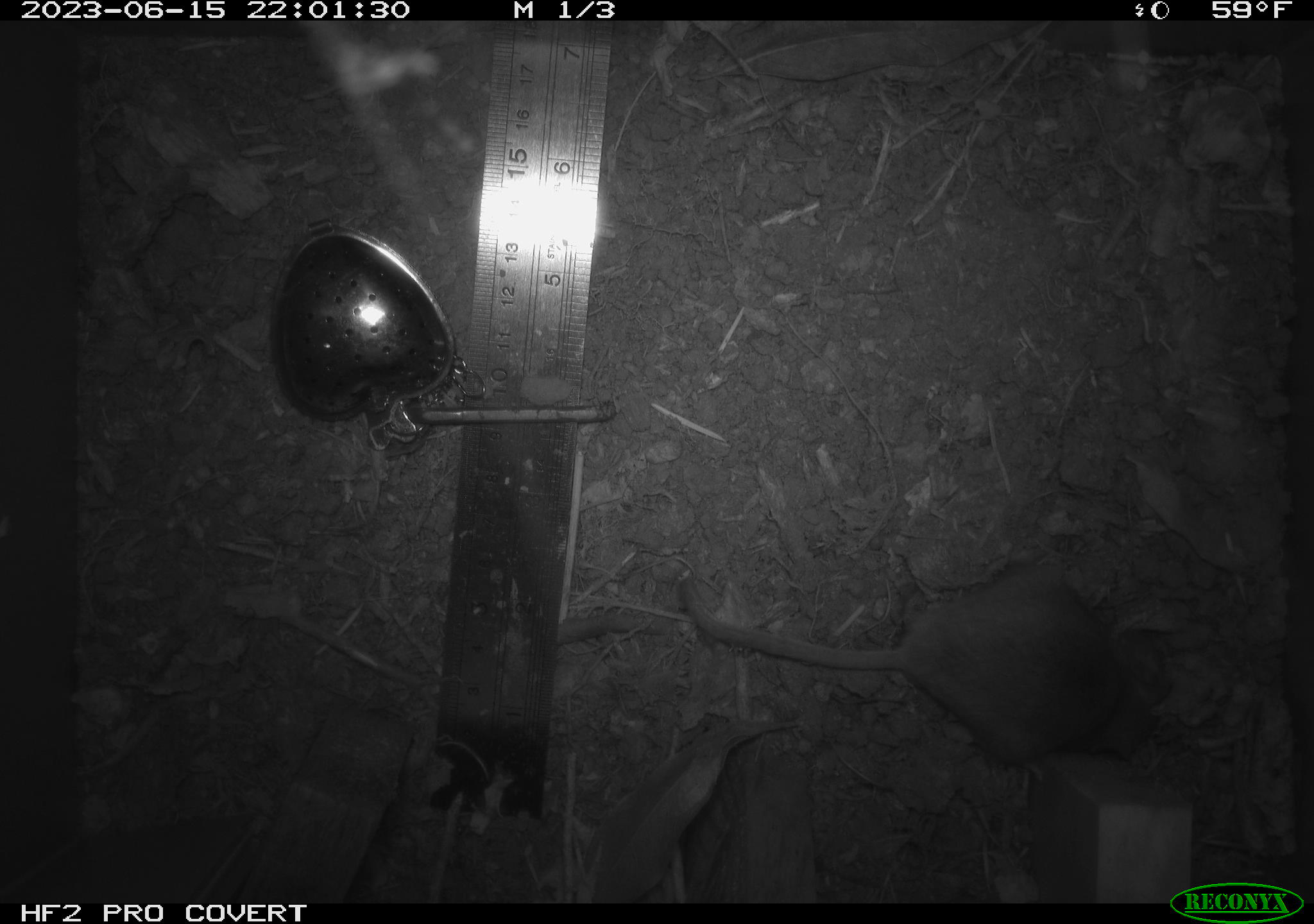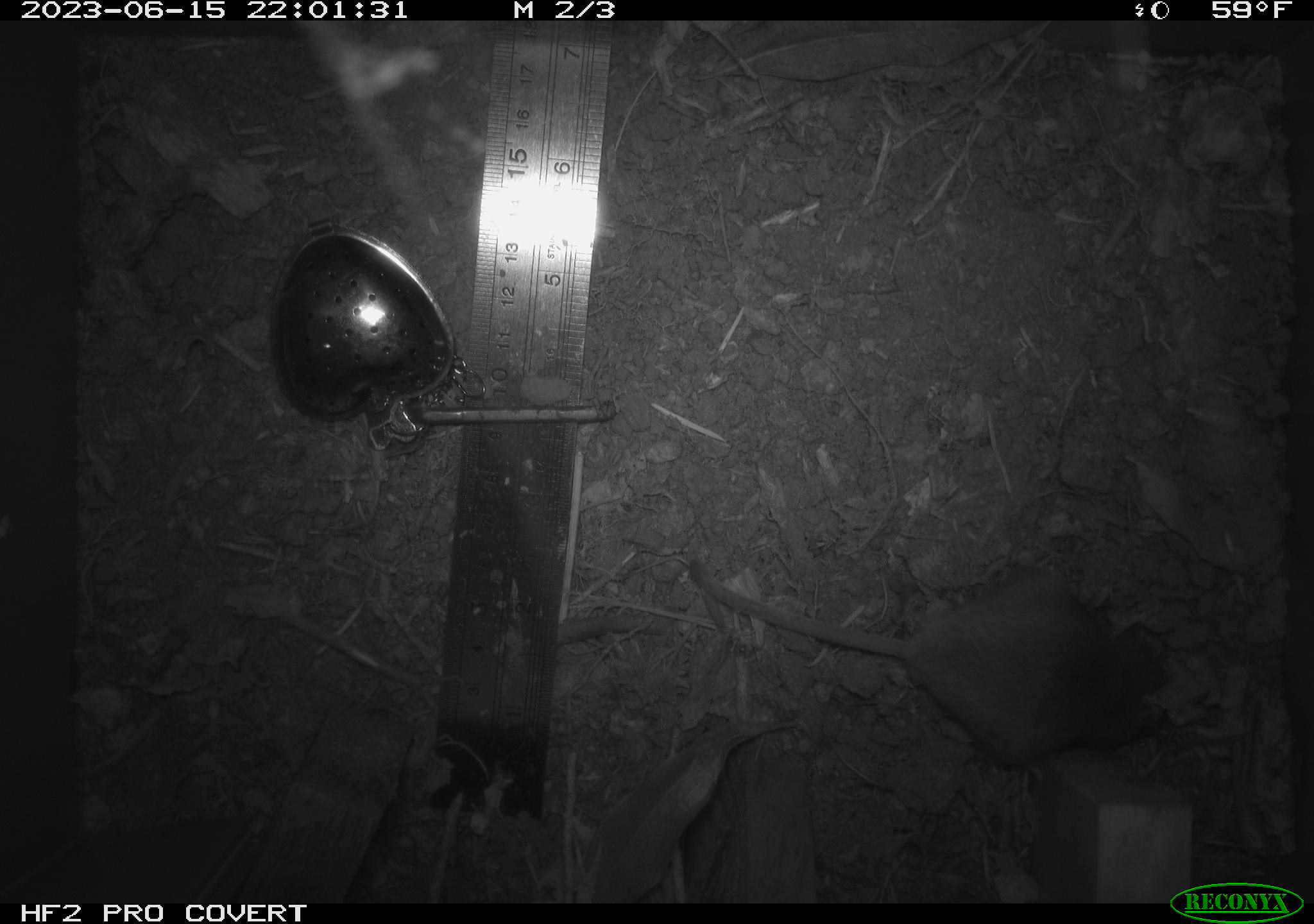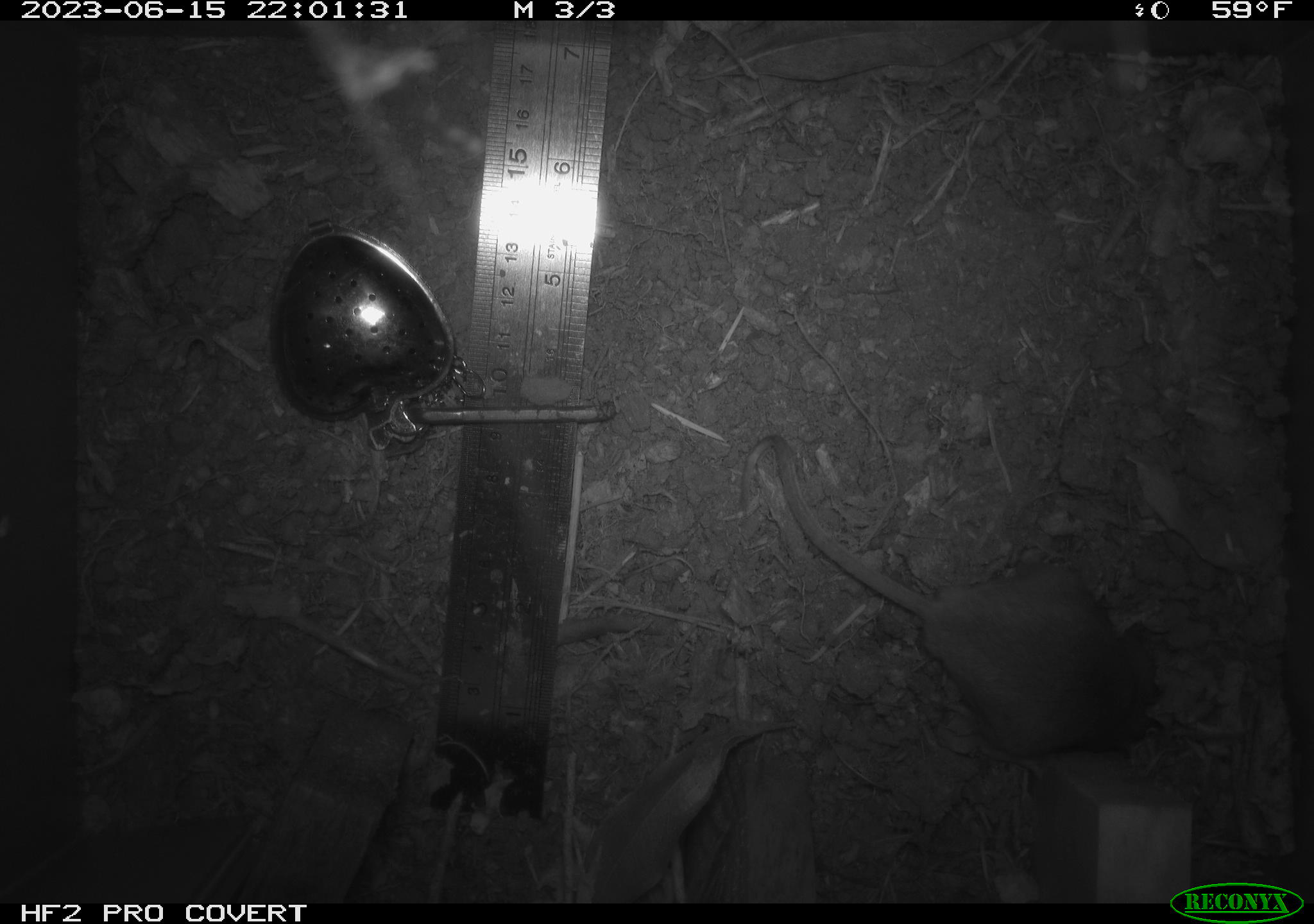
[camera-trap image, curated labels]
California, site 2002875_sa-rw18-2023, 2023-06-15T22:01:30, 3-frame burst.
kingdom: Animalia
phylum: Chordata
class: Mammalia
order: Rodentia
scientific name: Rodentia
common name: mouse species